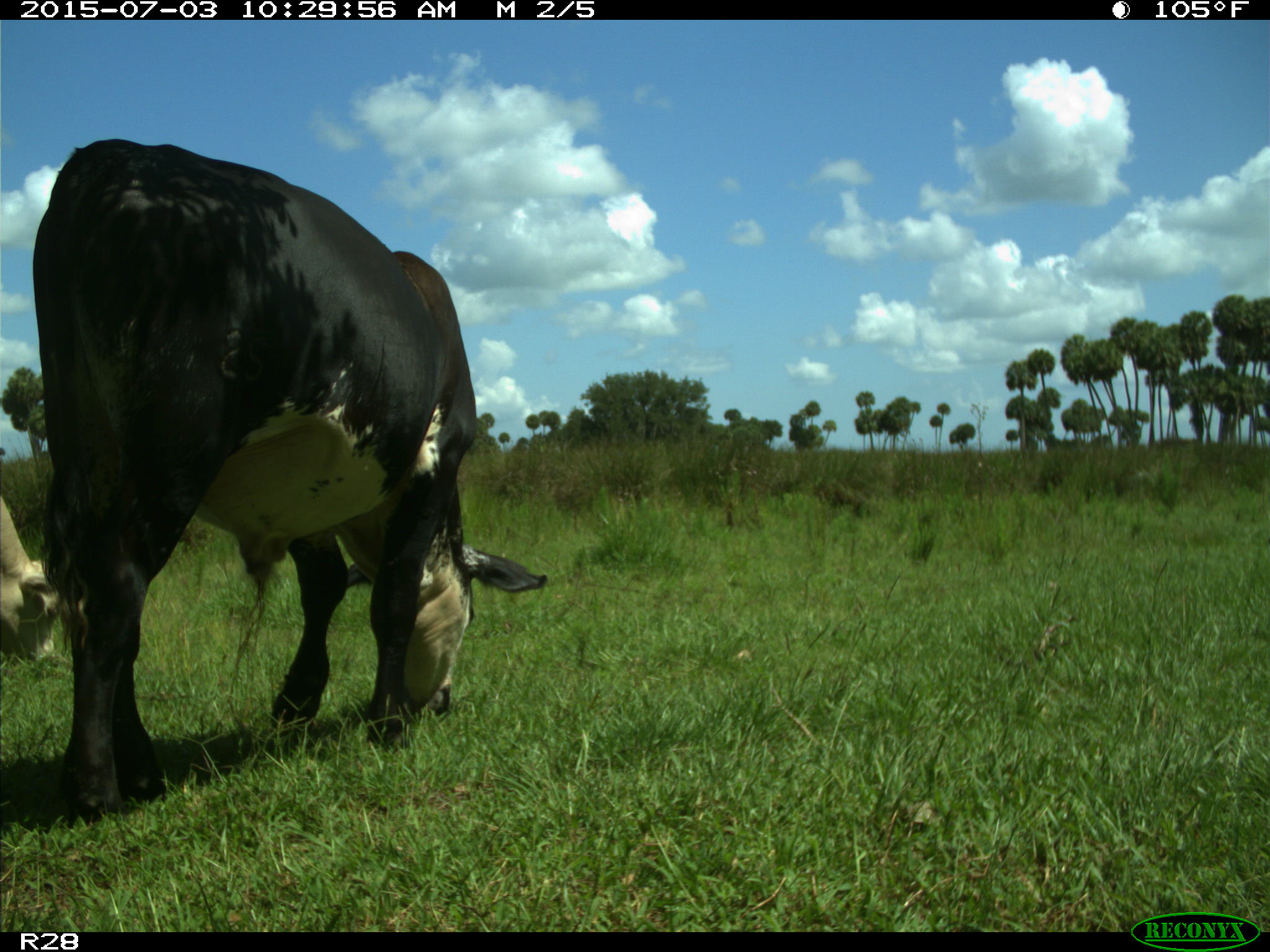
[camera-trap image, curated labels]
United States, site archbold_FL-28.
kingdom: Animalia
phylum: Chordata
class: Mammalia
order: Artiodactyla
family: Bovidae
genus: Bos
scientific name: Bos taurus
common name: domestic cow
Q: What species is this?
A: Bos taurus (domestic cow).